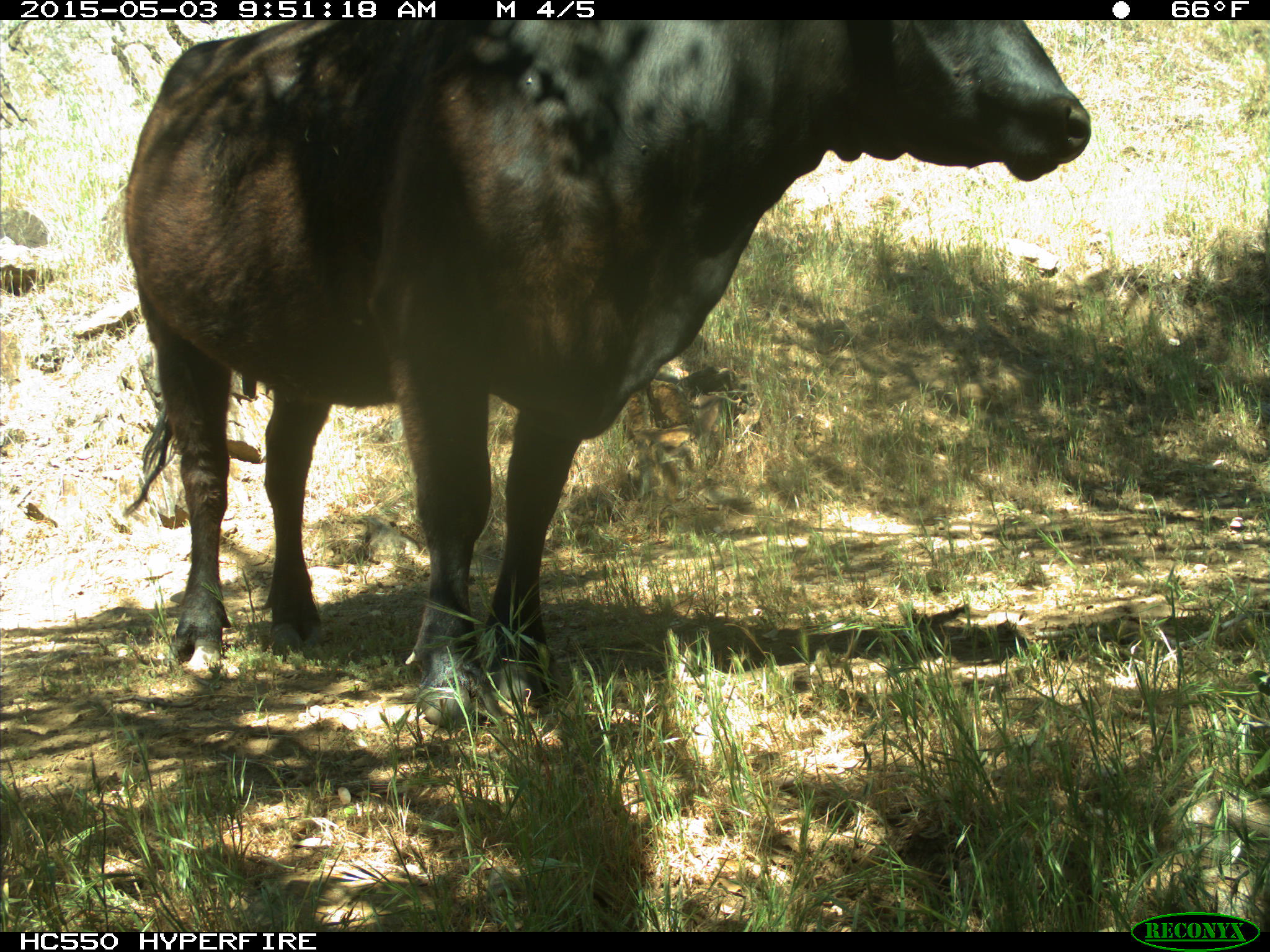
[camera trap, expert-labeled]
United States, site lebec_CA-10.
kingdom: Animalia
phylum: Chordata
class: Mammalia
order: Artiodactyla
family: Bovidae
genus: Bos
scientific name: Bos taurus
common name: domestic cow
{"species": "Bos taurus (domestic cow)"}